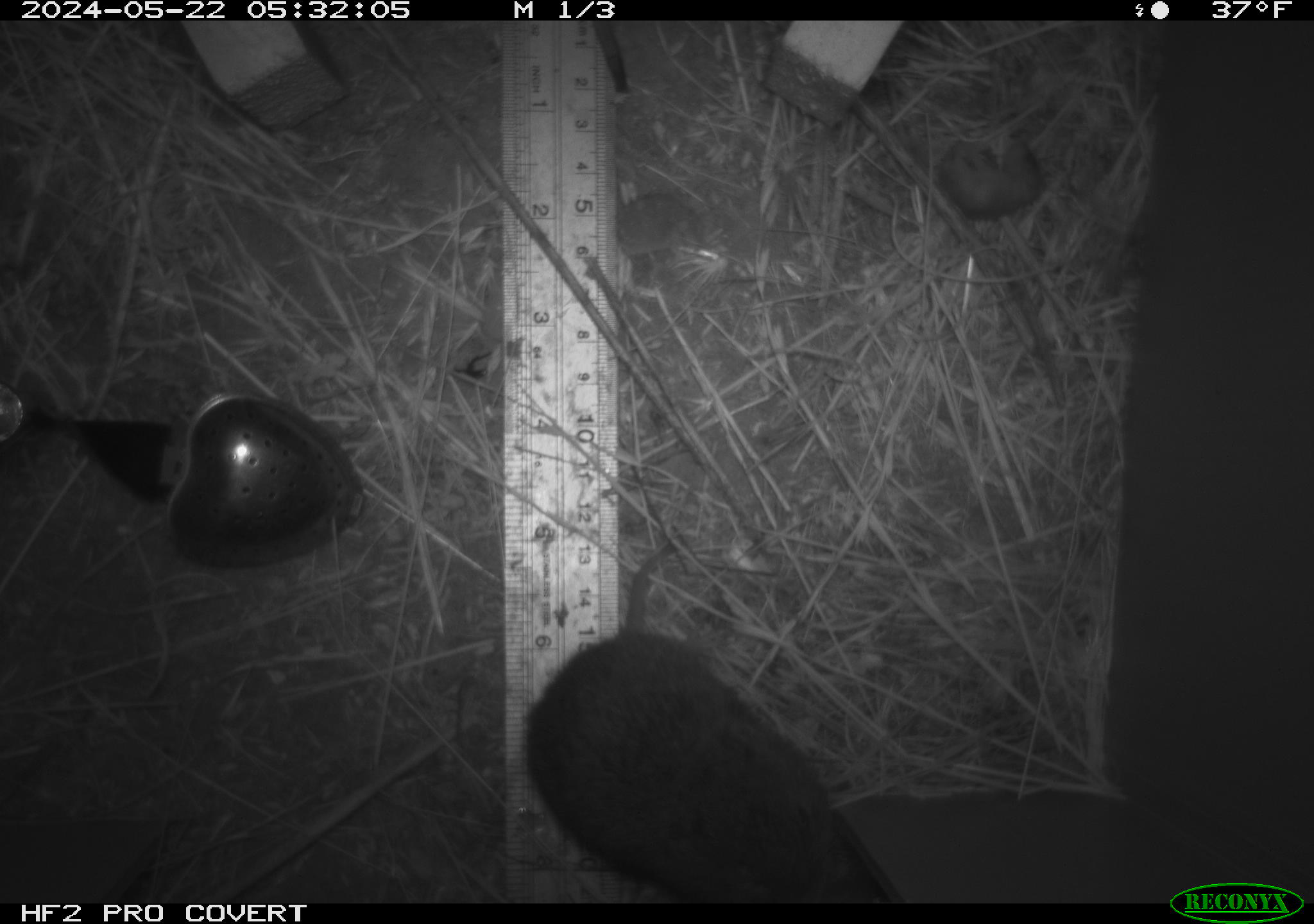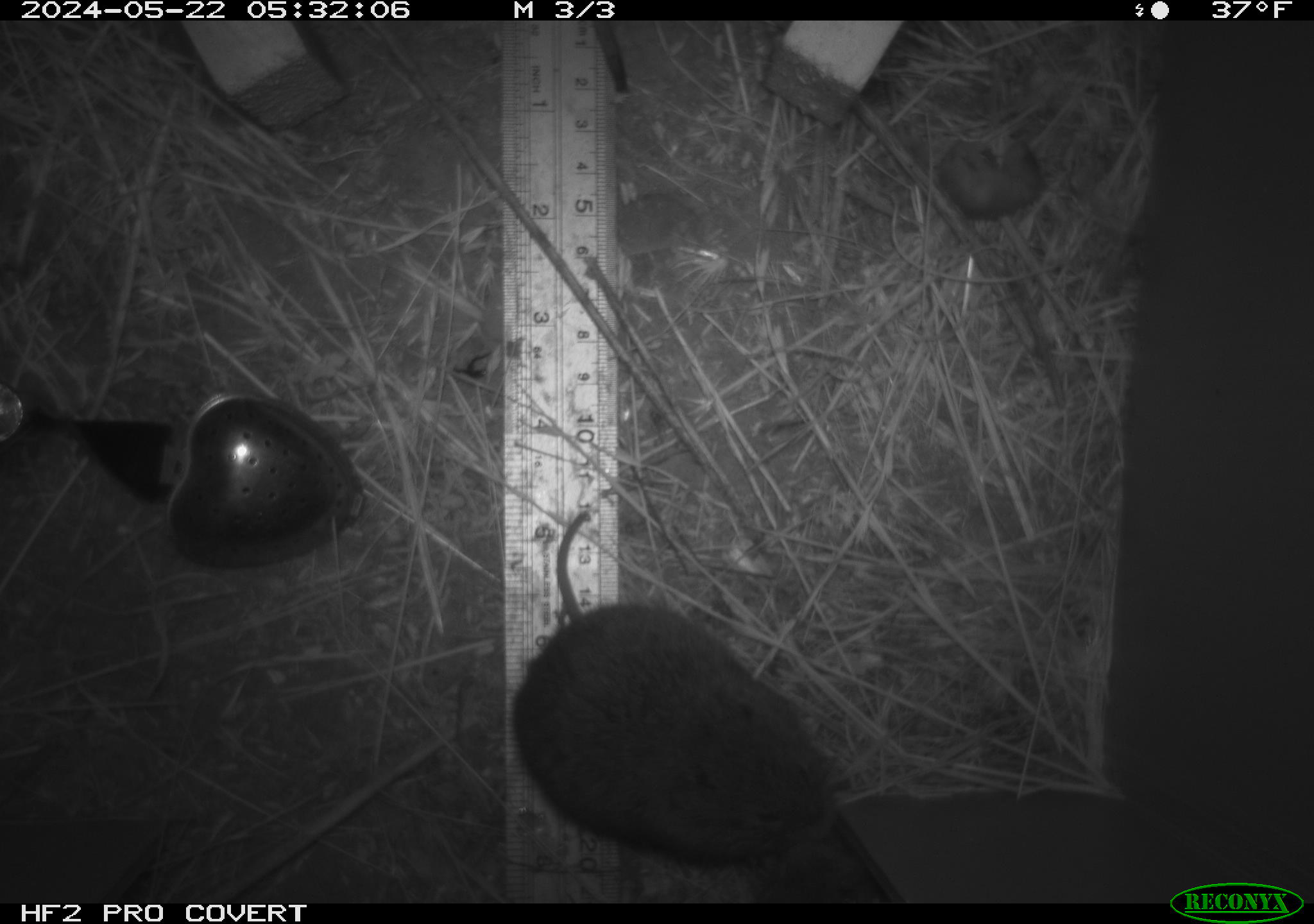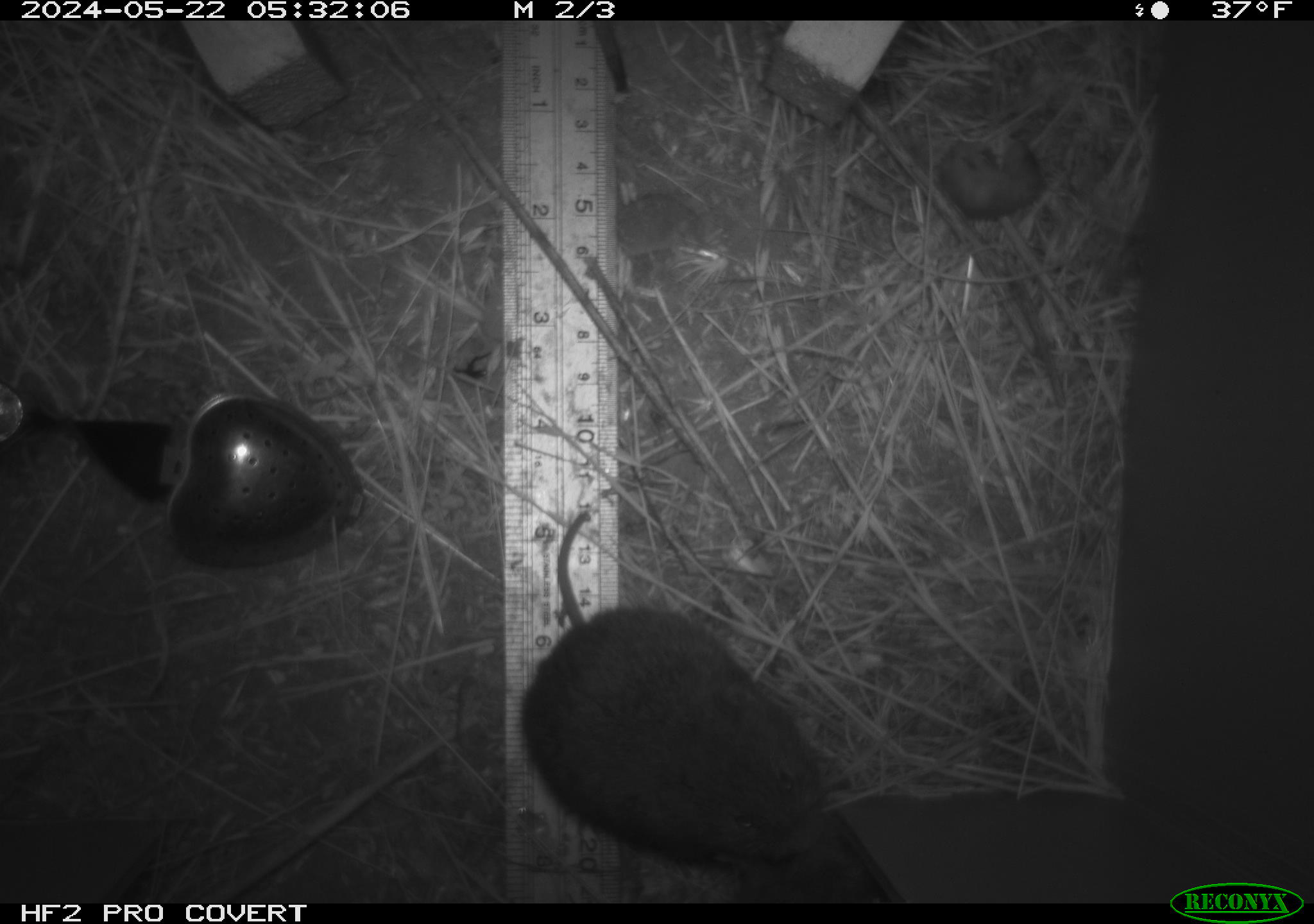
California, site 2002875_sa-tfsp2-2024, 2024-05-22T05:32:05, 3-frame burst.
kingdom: Animalia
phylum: Chordata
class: Mammalia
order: Rodentia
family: Cricetidae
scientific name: Arvicolinae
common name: voles, lemmings, and muskrats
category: arvicolinae subfamily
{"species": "arvicolinae subfamily (voles, lemmings, and muskrats) (Arvicolinae)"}